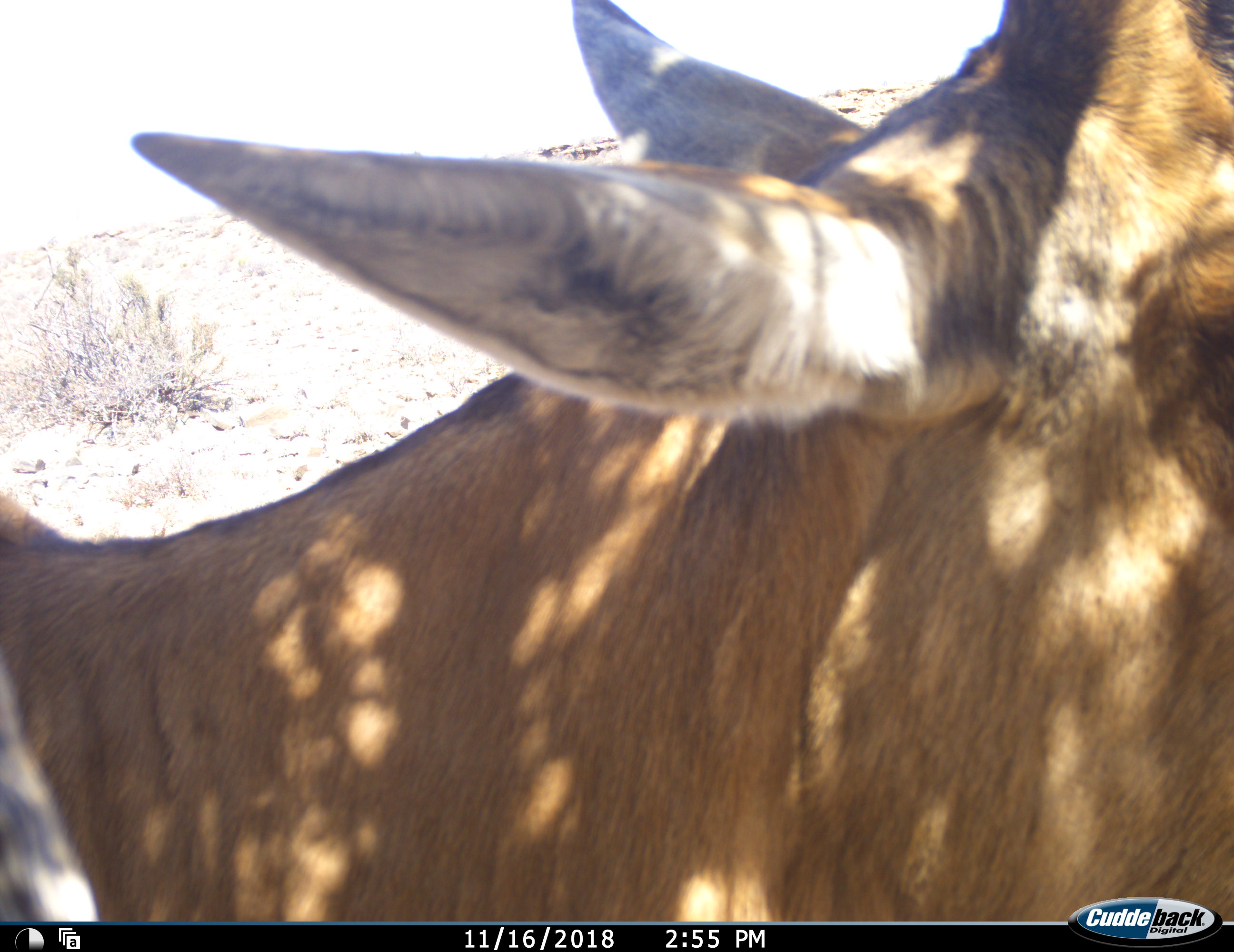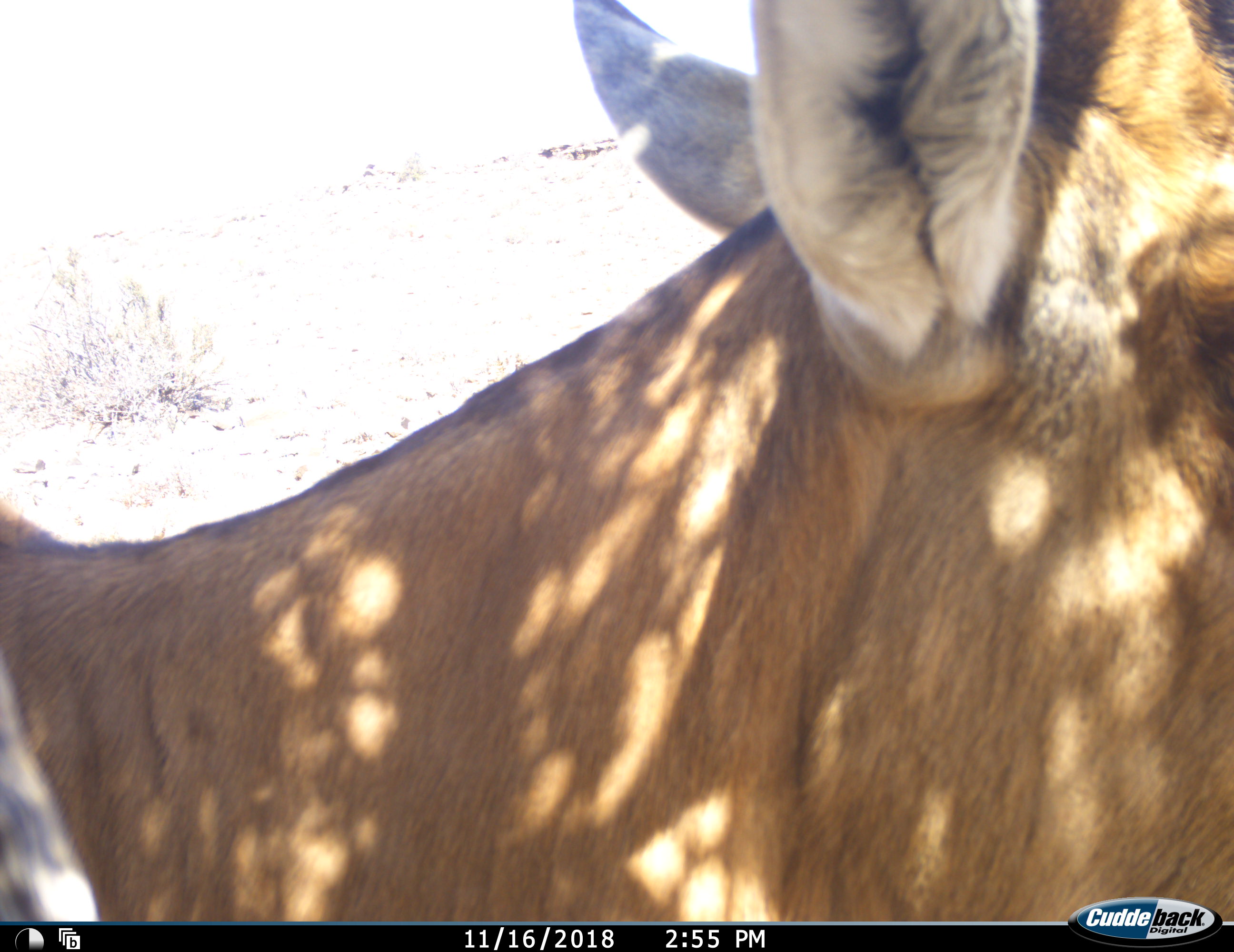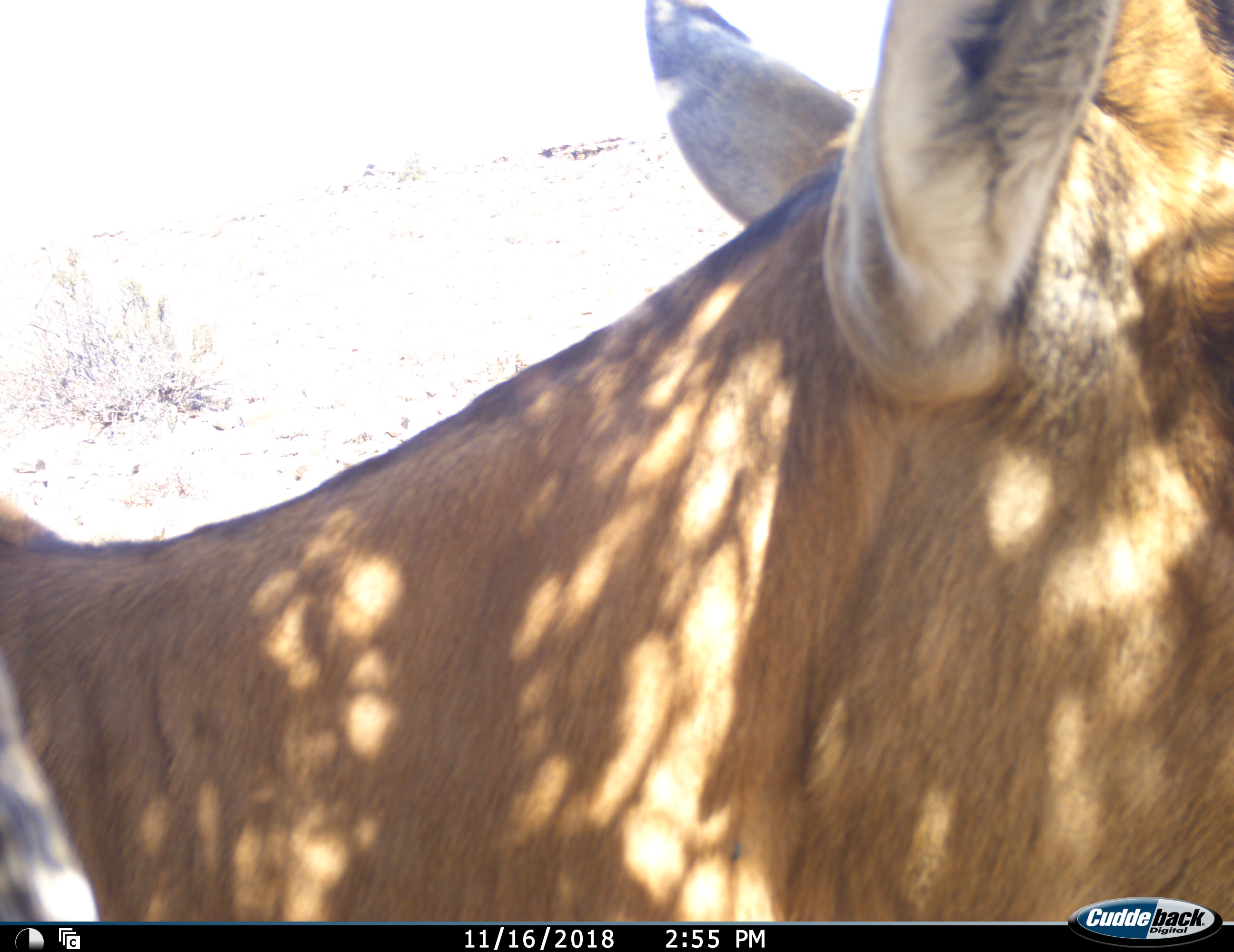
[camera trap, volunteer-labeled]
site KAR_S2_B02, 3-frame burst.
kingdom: Animalia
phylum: Chordata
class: Mammalia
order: Artiodactyla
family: Bovidae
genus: Alcelaphus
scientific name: Alcelaphus buselaphus caama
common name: red hartebeest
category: hartebeestred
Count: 1.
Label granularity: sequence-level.